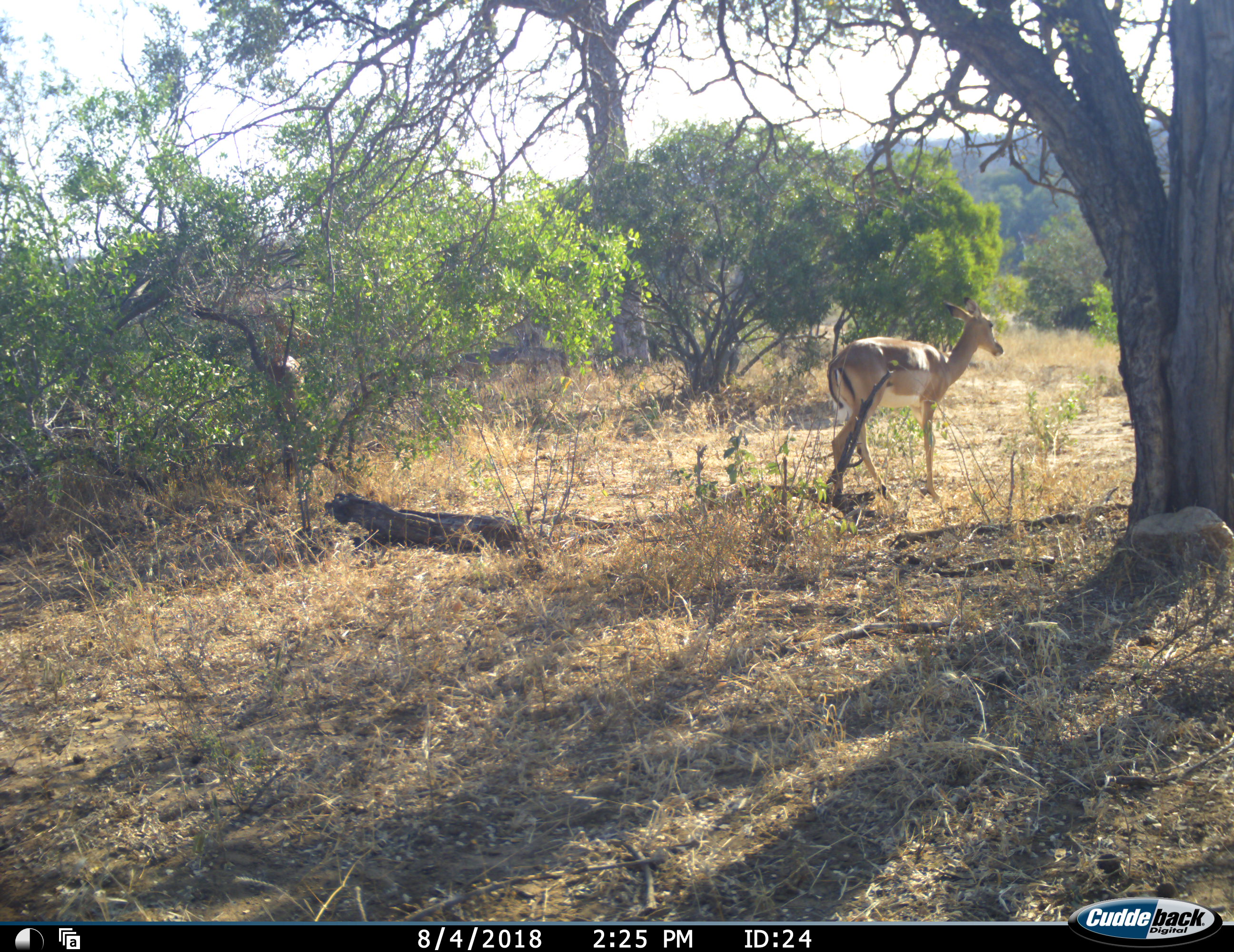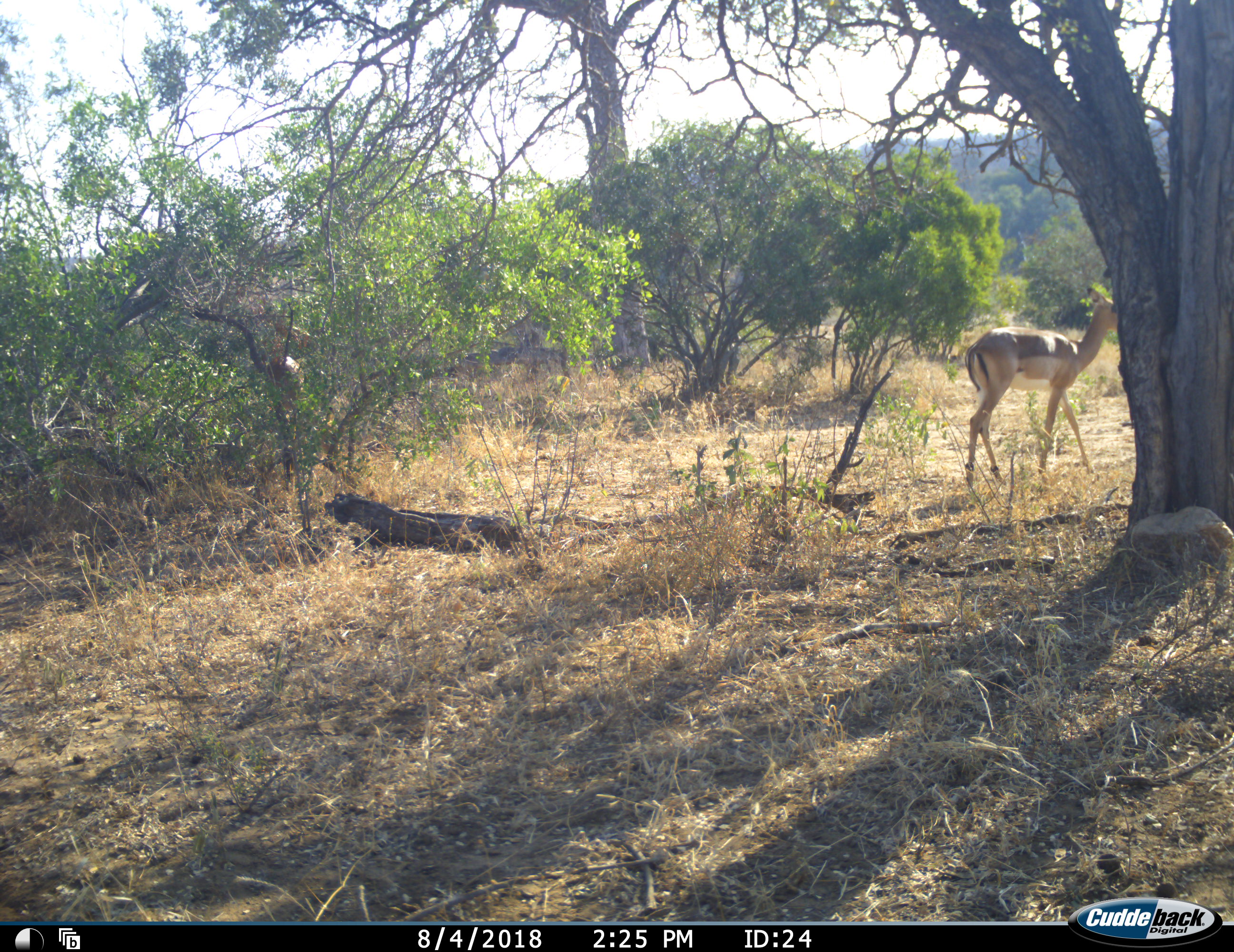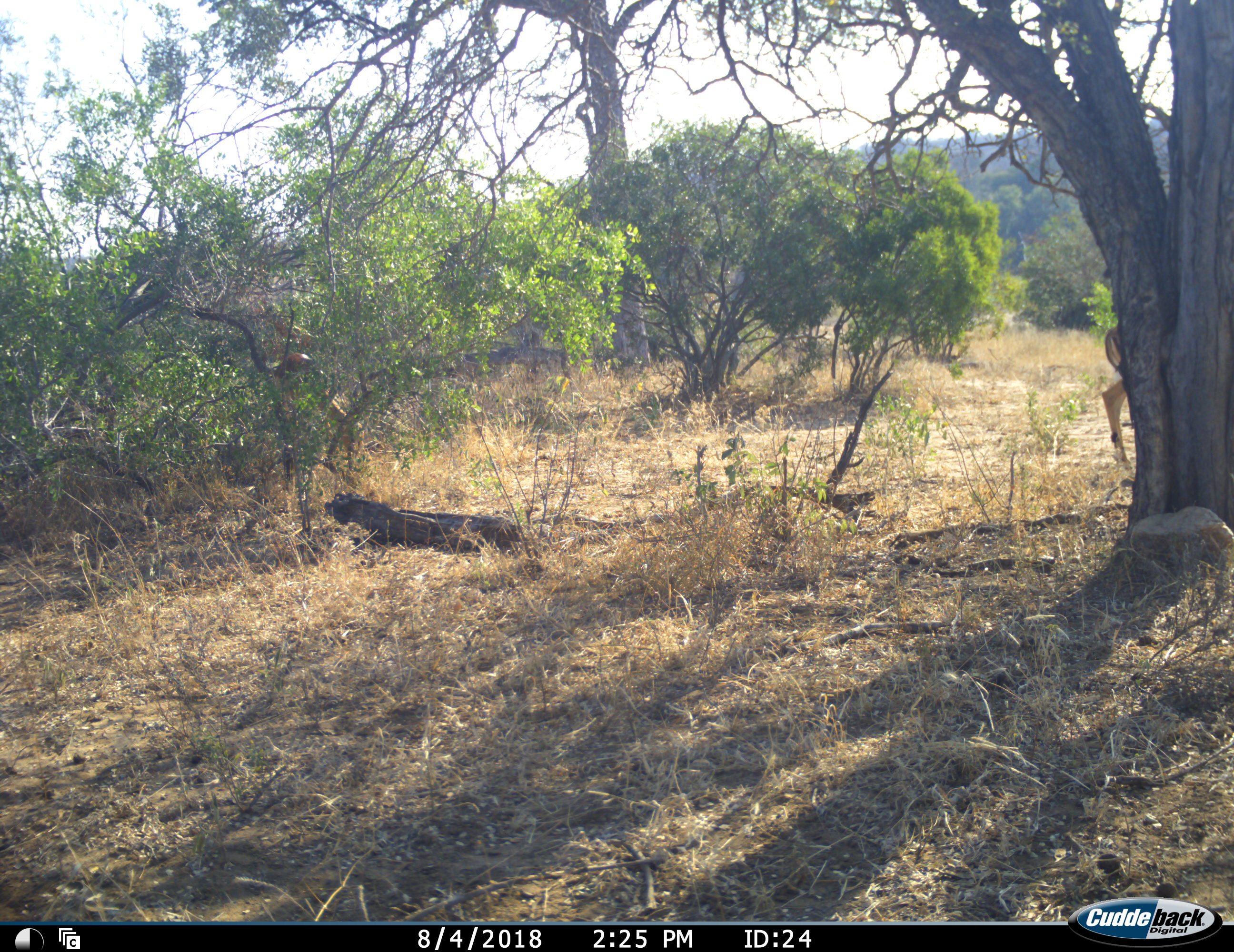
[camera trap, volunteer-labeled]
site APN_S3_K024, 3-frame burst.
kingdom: Animalia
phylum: Chordata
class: Mammalia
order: Artiodactyla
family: Bovidae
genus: Aepyceros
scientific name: Aepyceros melampus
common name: impala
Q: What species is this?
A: Impala (Aepyceros melampus).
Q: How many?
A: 2.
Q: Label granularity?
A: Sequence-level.